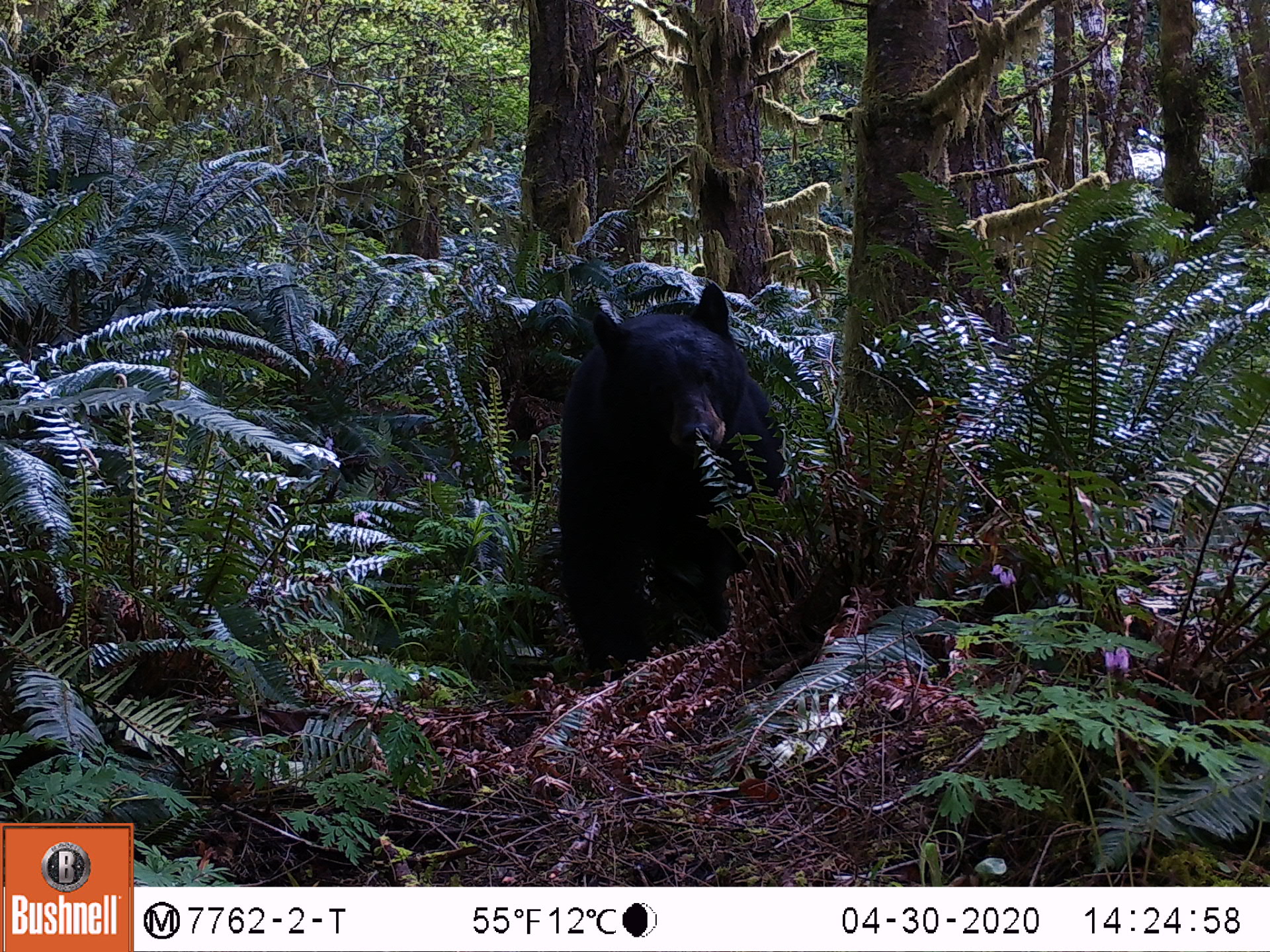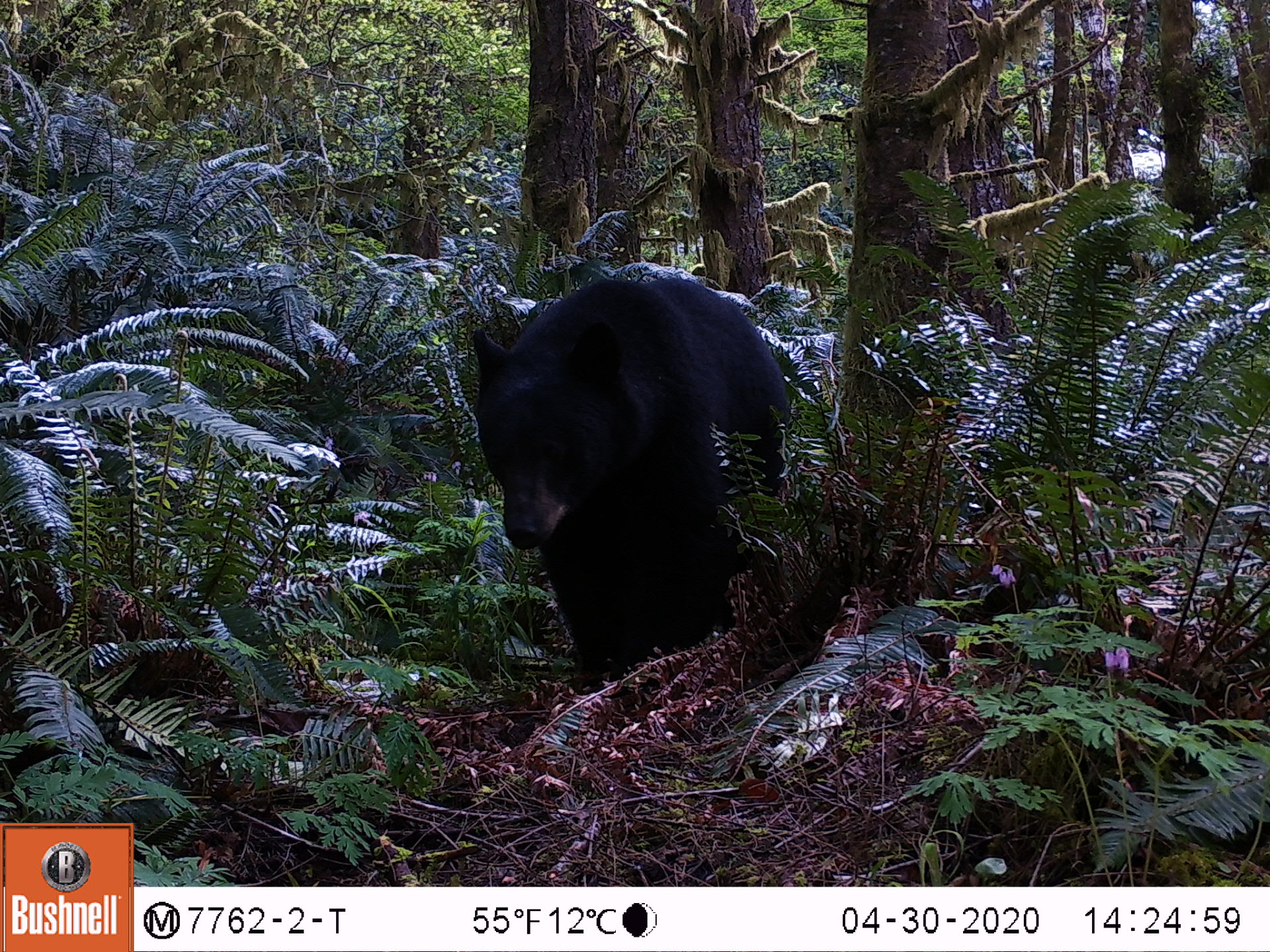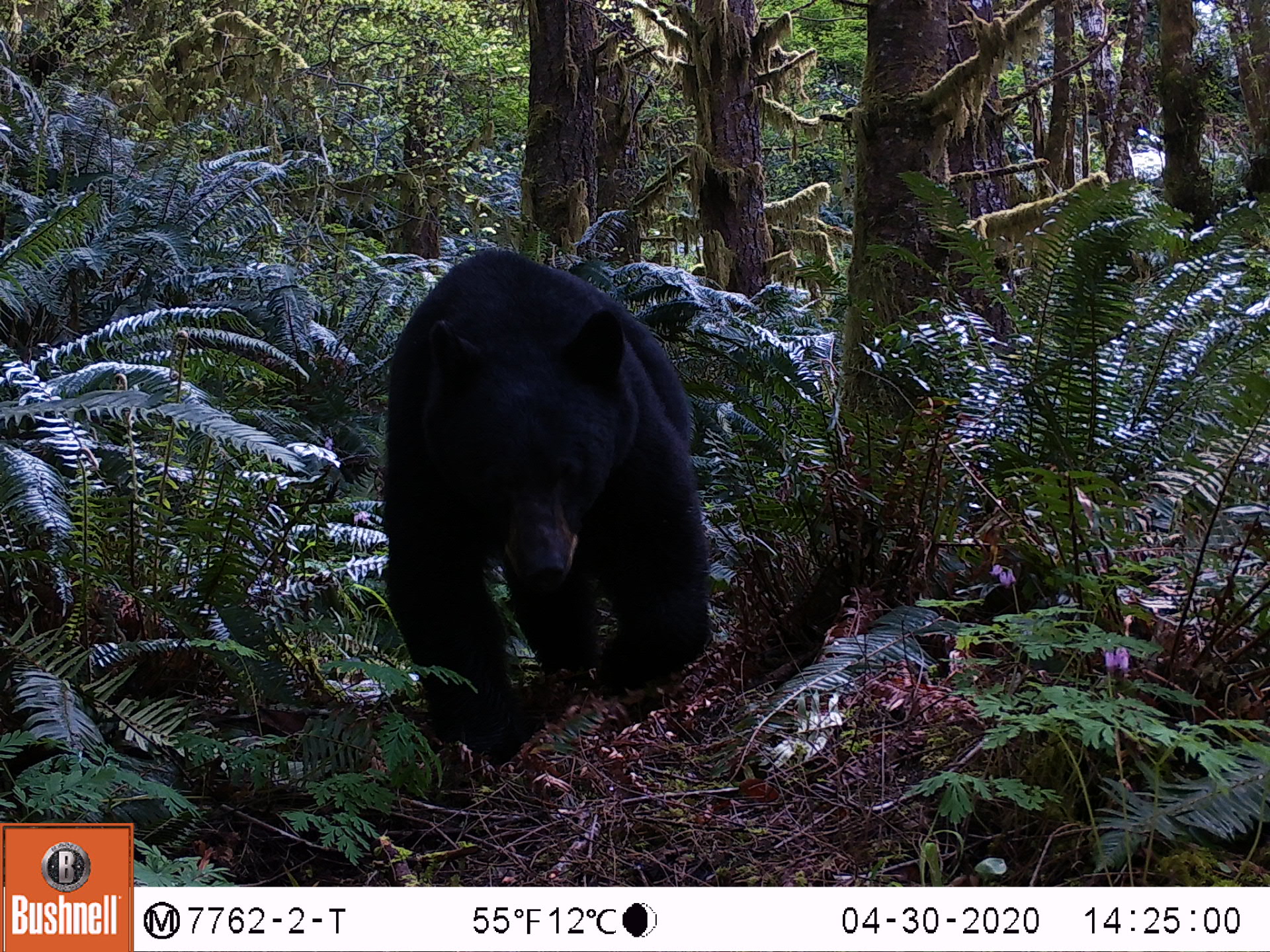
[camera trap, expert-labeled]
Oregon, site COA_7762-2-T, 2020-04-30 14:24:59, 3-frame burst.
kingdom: Animalia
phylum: Chordata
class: Mammalia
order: Carnivora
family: Ursidae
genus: Ursus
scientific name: Ursus americanus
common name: american black bear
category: black bear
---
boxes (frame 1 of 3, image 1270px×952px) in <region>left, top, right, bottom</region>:
black bear: <region>544, 281, 794, 706</region>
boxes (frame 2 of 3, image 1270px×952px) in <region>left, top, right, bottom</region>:
black bear: <region>450, 277, 795, 693</region>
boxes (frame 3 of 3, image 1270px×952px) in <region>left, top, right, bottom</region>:
black bear: <region>381, 258, 708, 773</region>